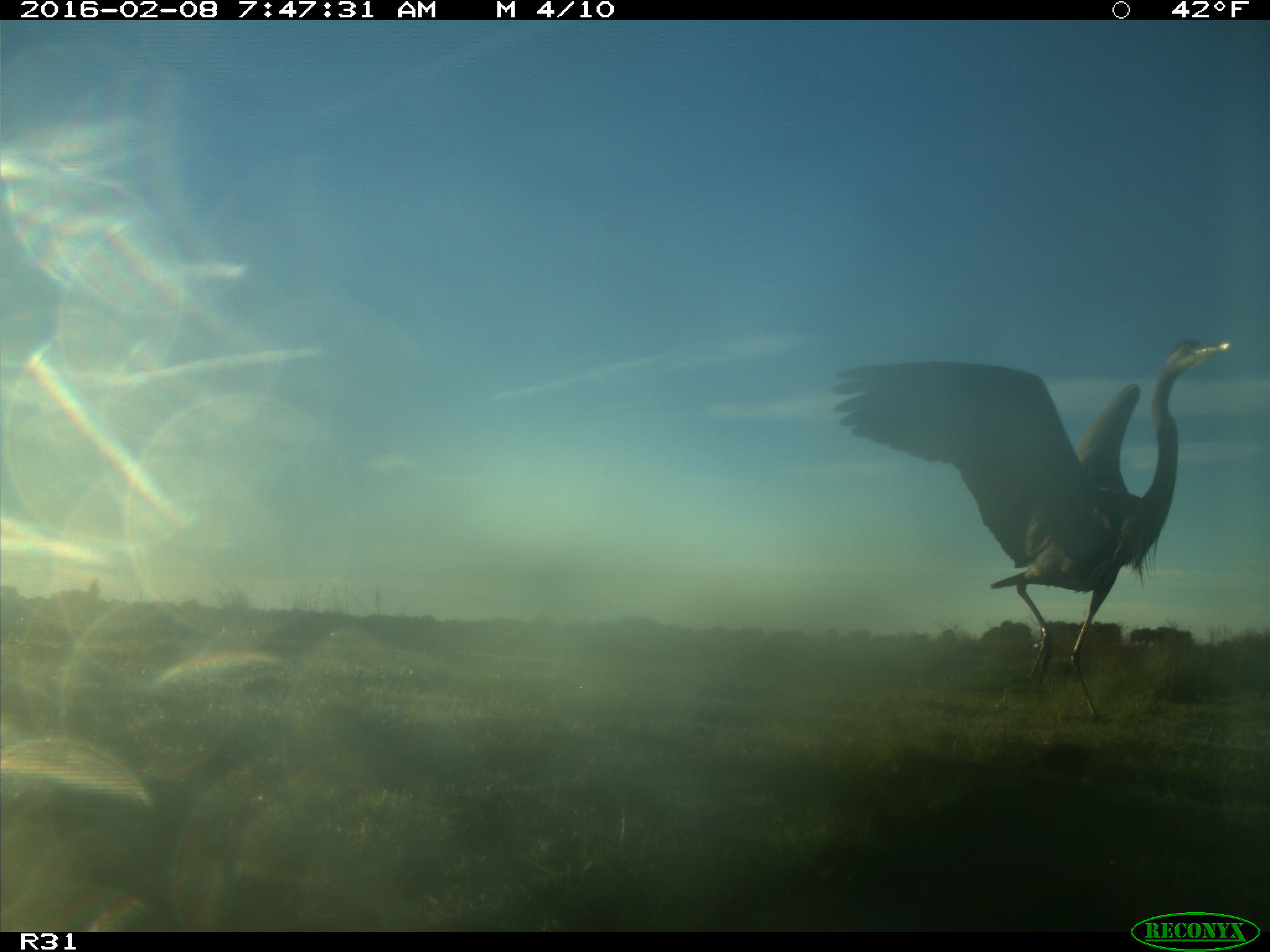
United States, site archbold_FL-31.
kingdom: Animalia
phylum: Chordata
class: Aves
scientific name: Aves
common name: birds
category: unidentified bird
Unidentified bird (birds) (Aves).